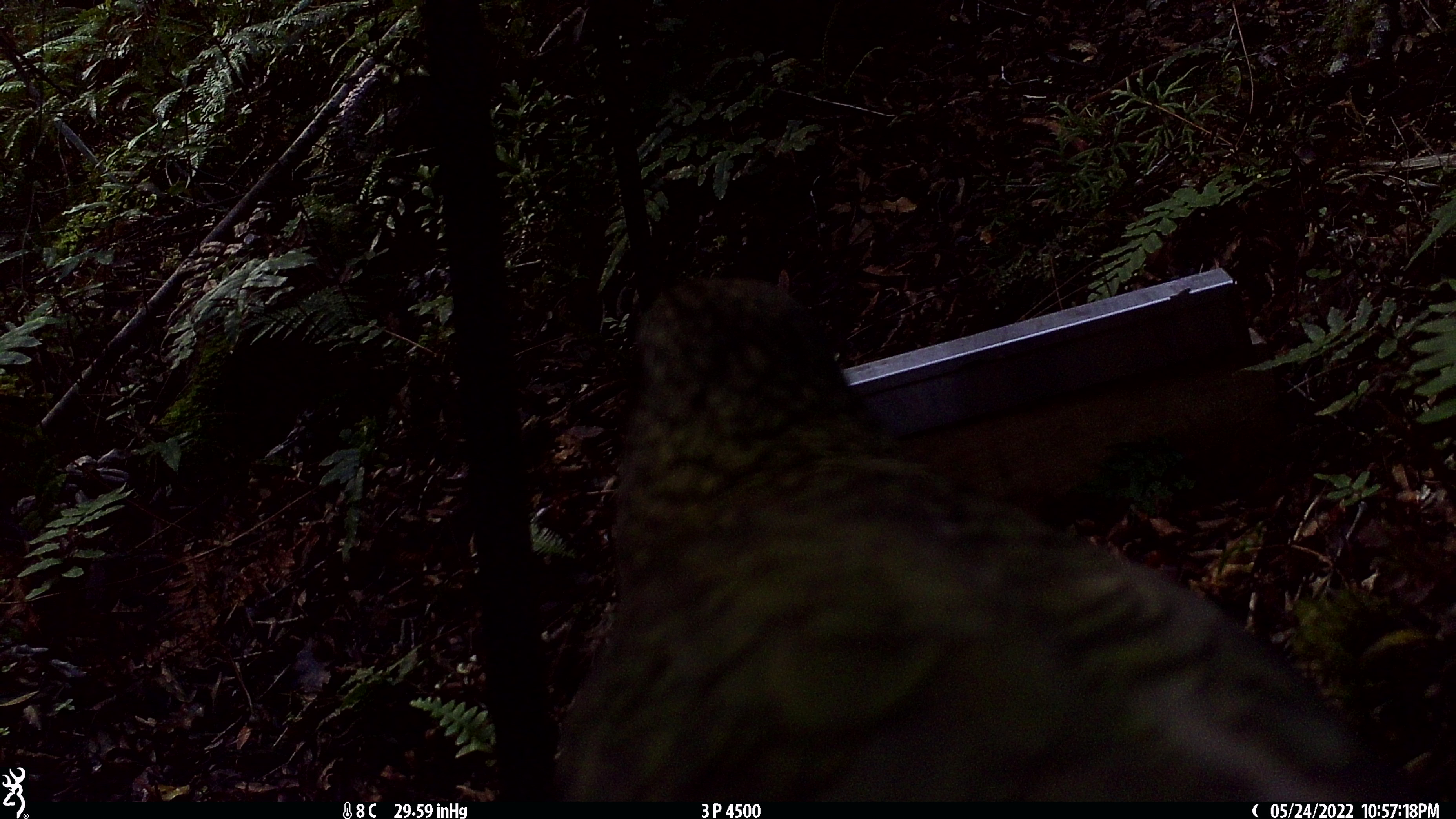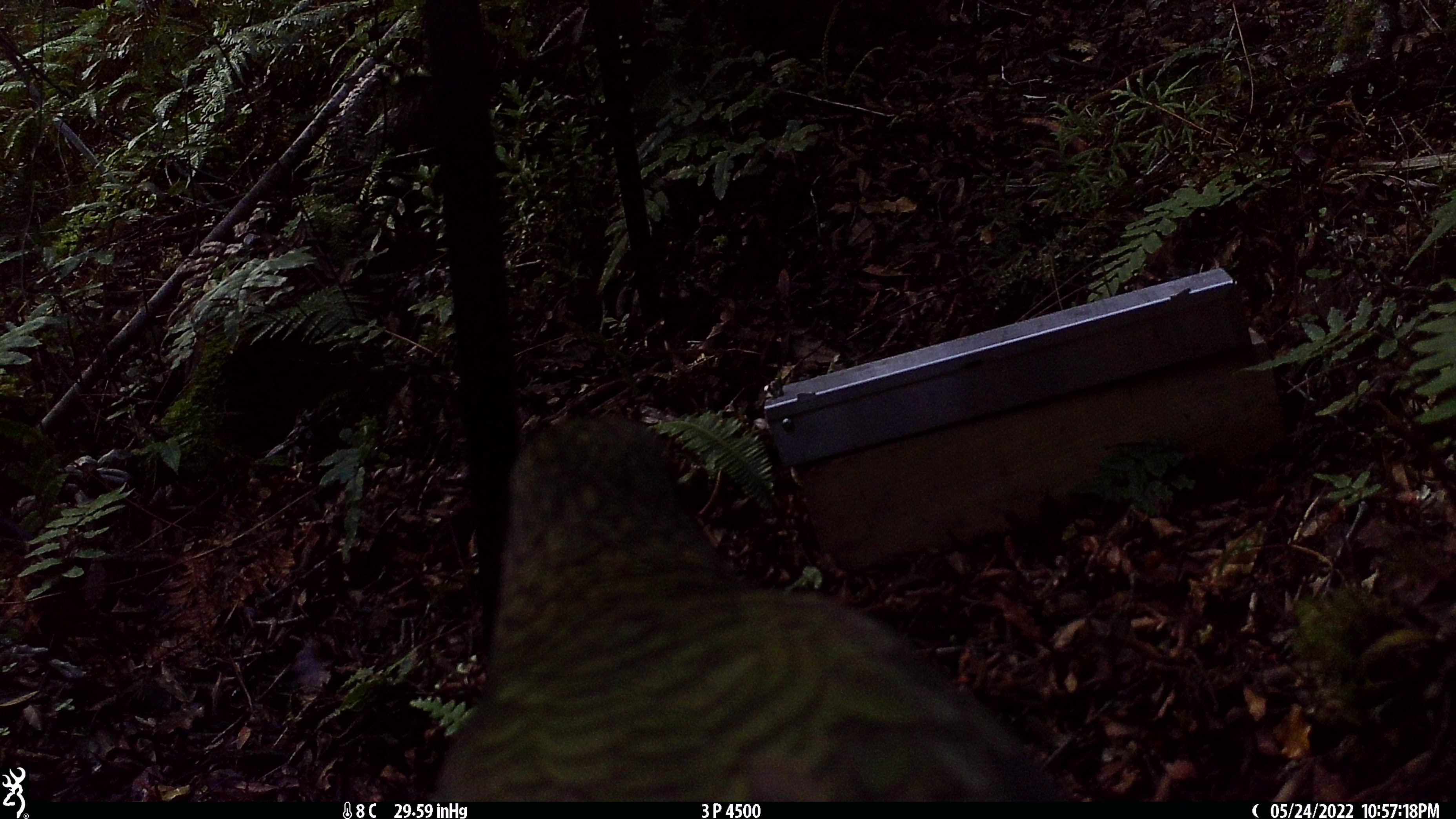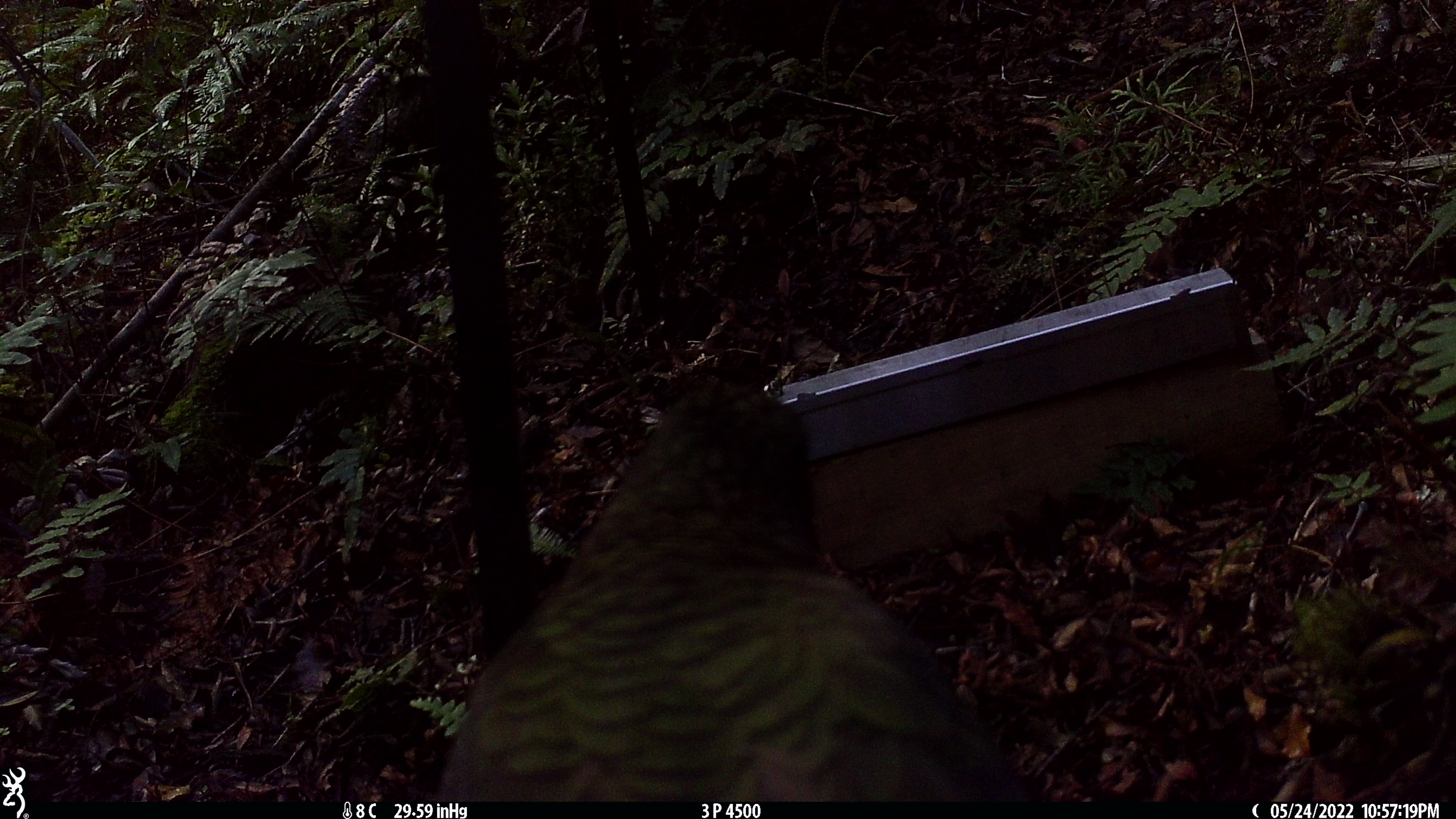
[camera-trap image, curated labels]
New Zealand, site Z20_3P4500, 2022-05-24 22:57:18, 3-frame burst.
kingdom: Animalia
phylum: Chordata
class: Aves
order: Psittaciformes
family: Strigopidae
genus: Nestor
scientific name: Nestor notabilis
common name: kea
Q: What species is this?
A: Kea (Nestor notabilis).